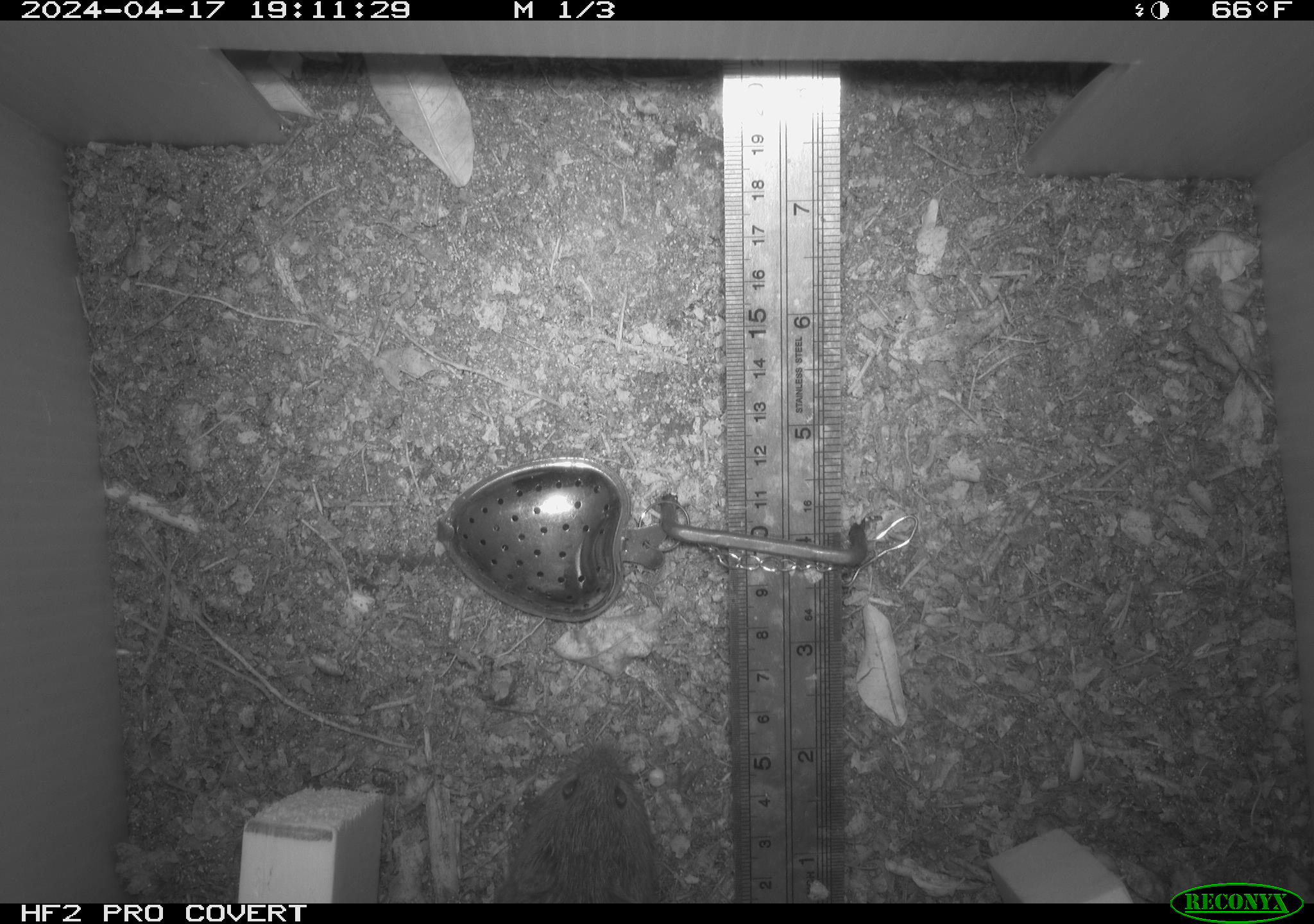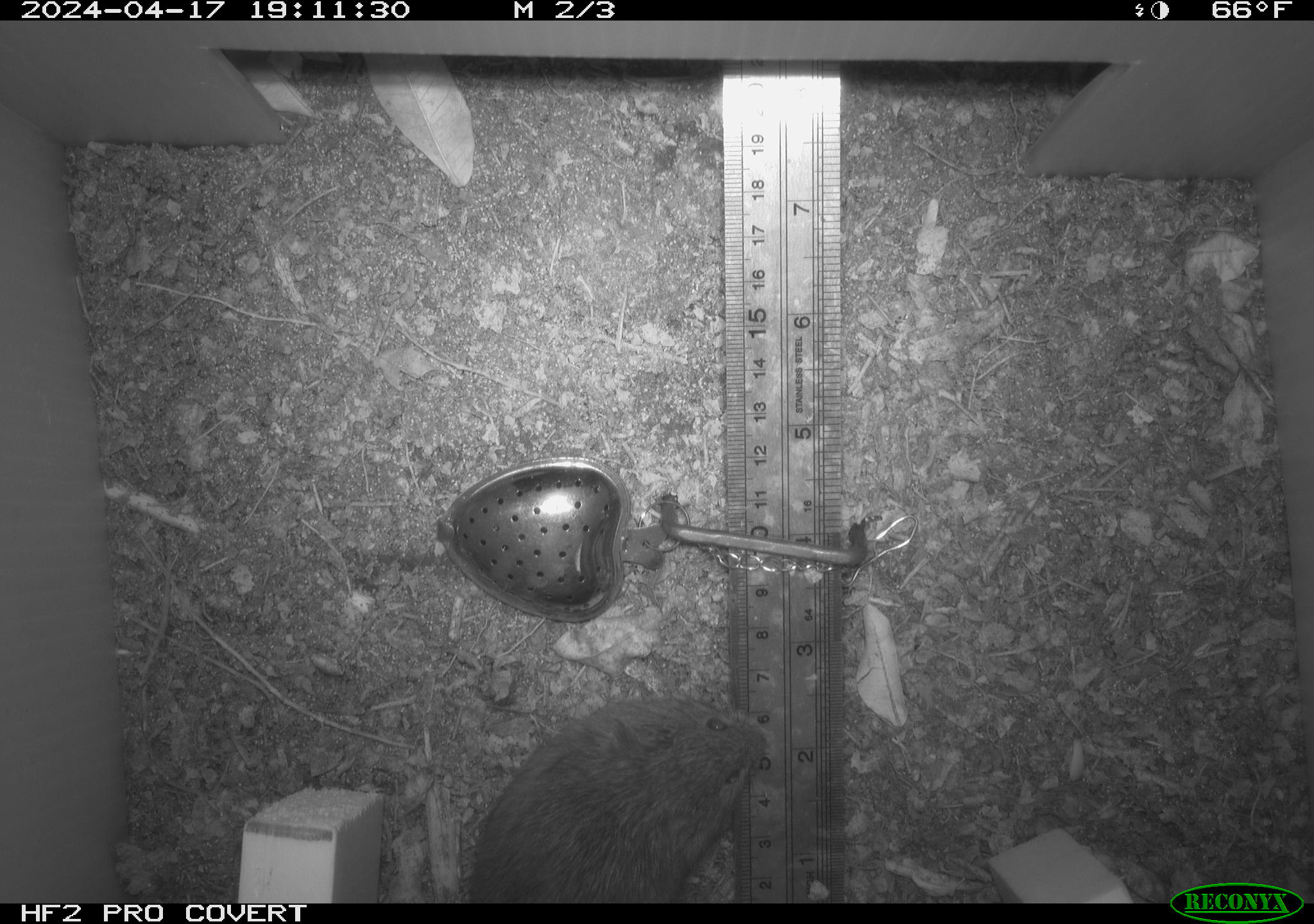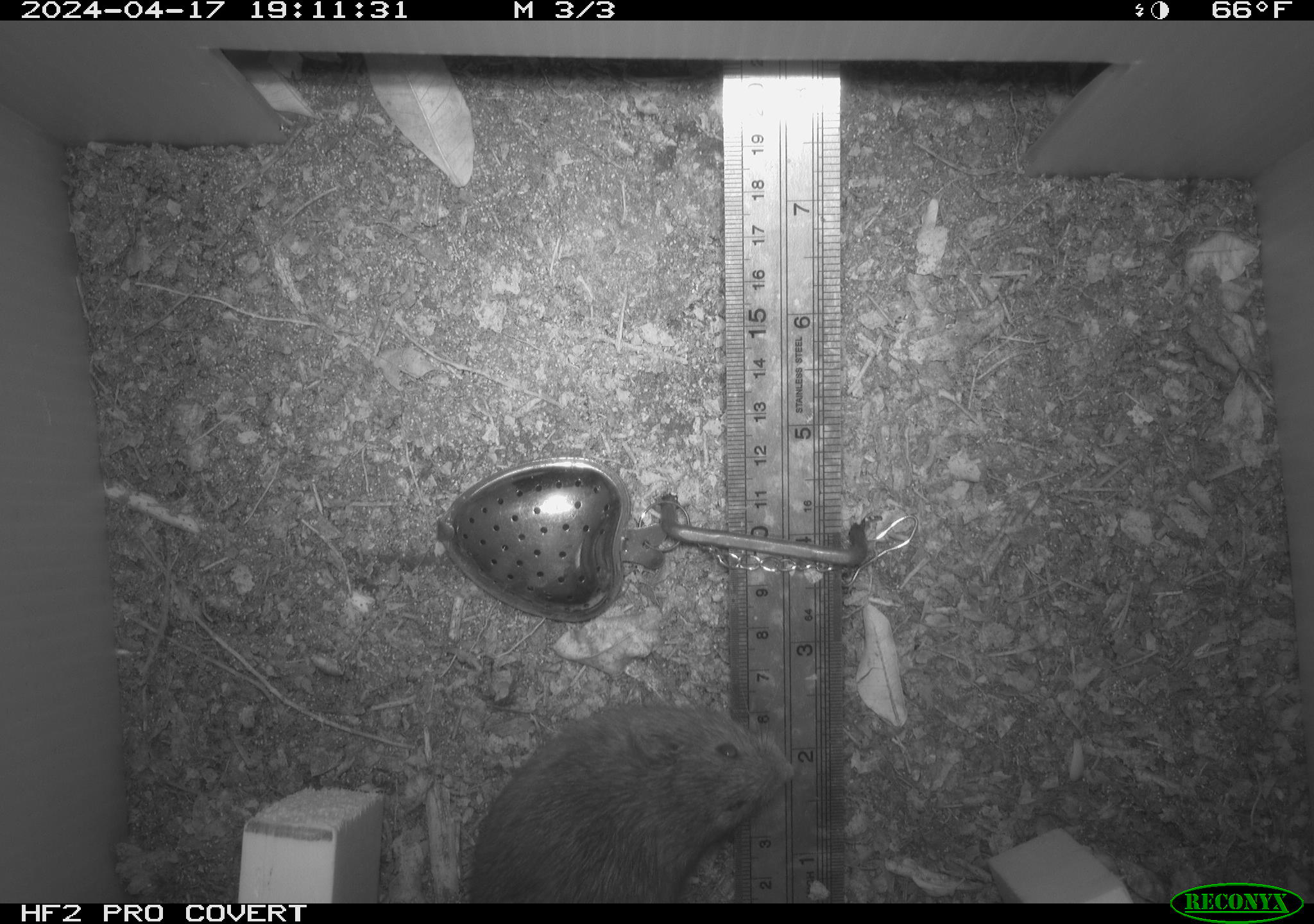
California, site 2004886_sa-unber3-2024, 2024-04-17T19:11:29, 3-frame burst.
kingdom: Animalia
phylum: Chordata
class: Mammalia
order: Rodentia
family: Cricetidae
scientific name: Arvicolinae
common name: voles, lemmings, and muskrats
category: arvicolinae subfamily